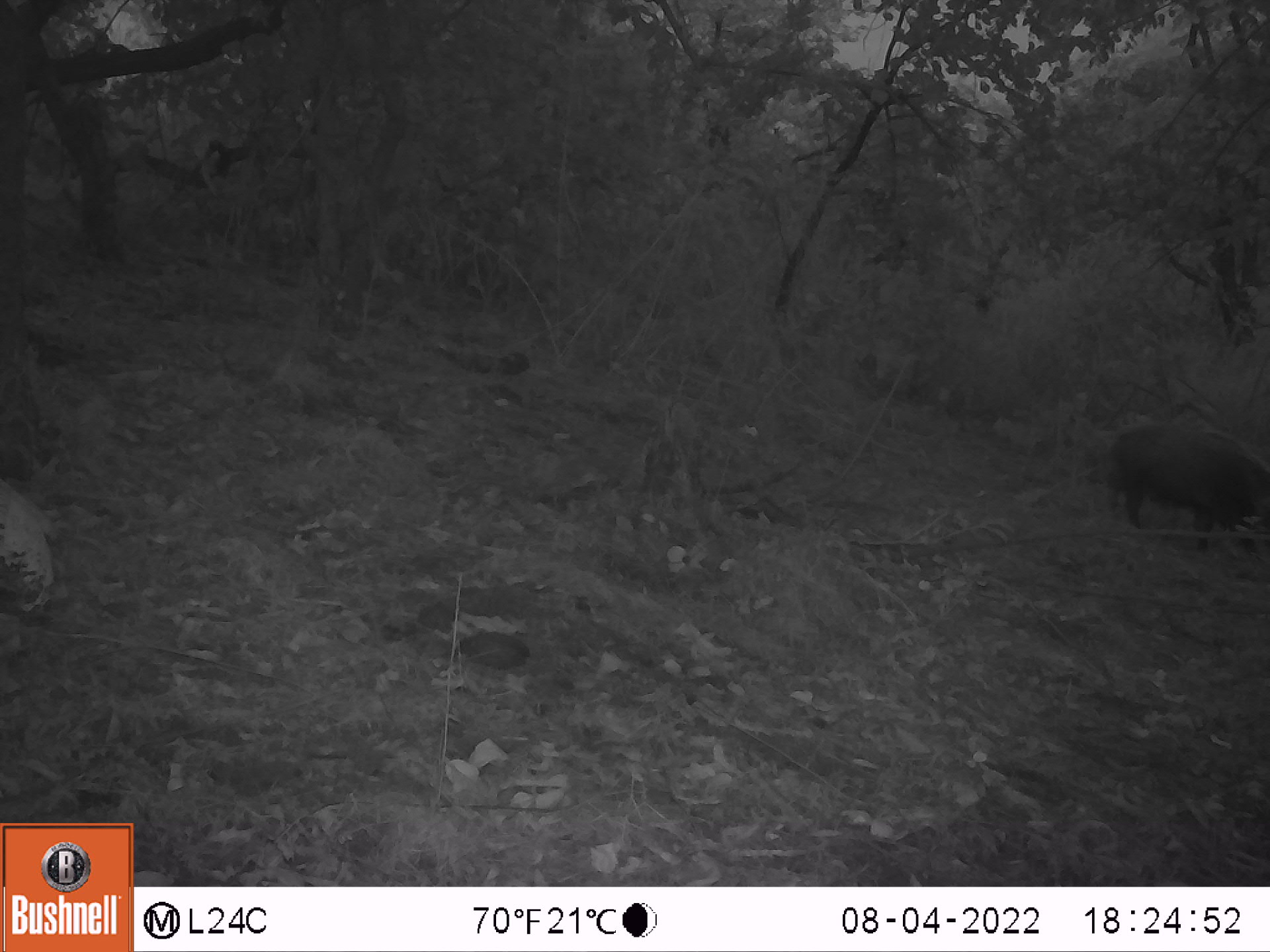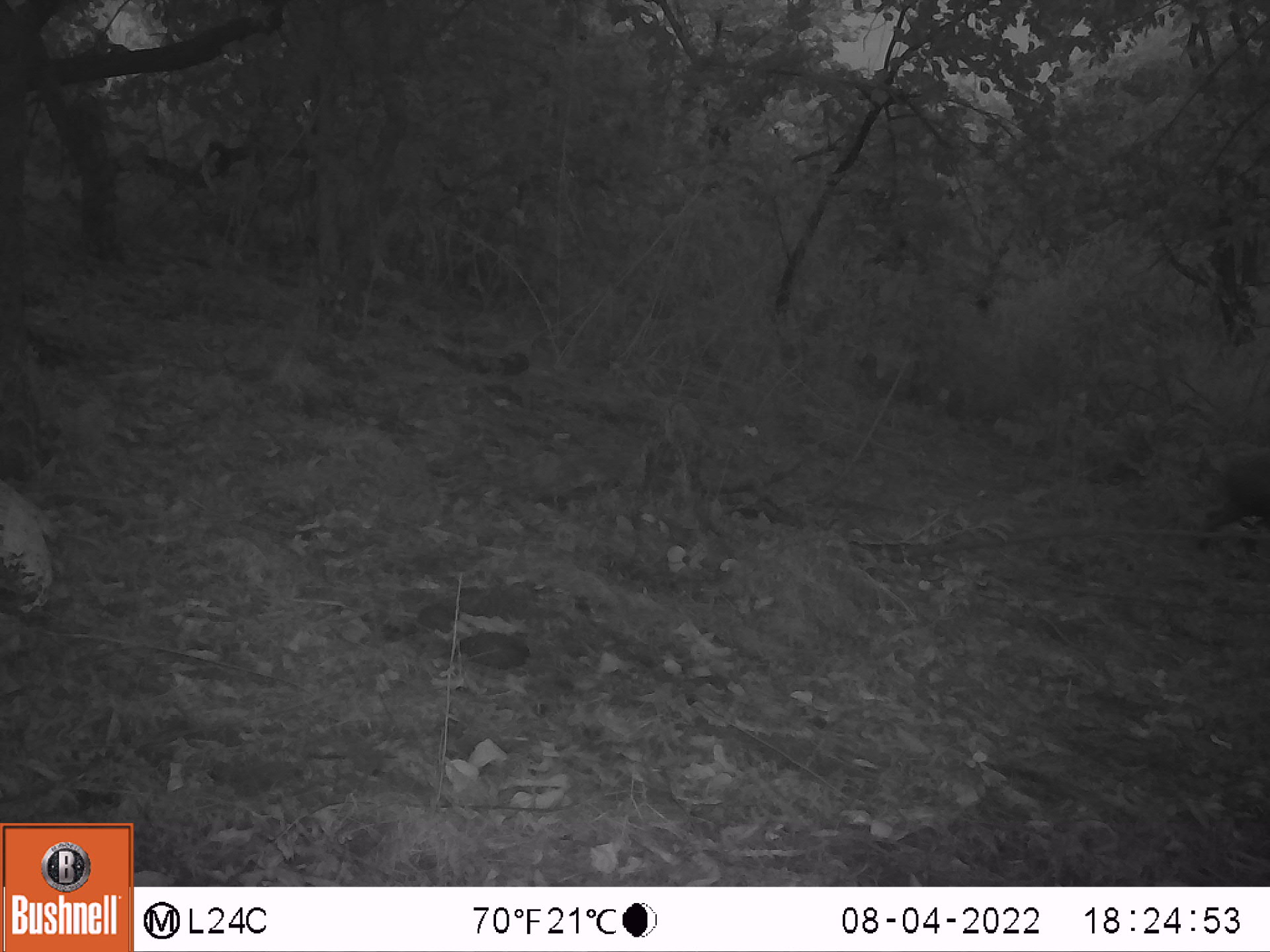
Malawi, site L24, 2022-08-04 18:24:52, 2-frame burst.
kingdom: Animalia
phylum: Chordata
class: Mammalia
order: Artiodactyla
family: Suidae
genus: Potamochoerus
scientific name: Potamochoerus larvatus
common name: bushpig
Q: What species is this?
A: Bushpig (Potamochoerus larvatus).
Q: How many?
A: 1.